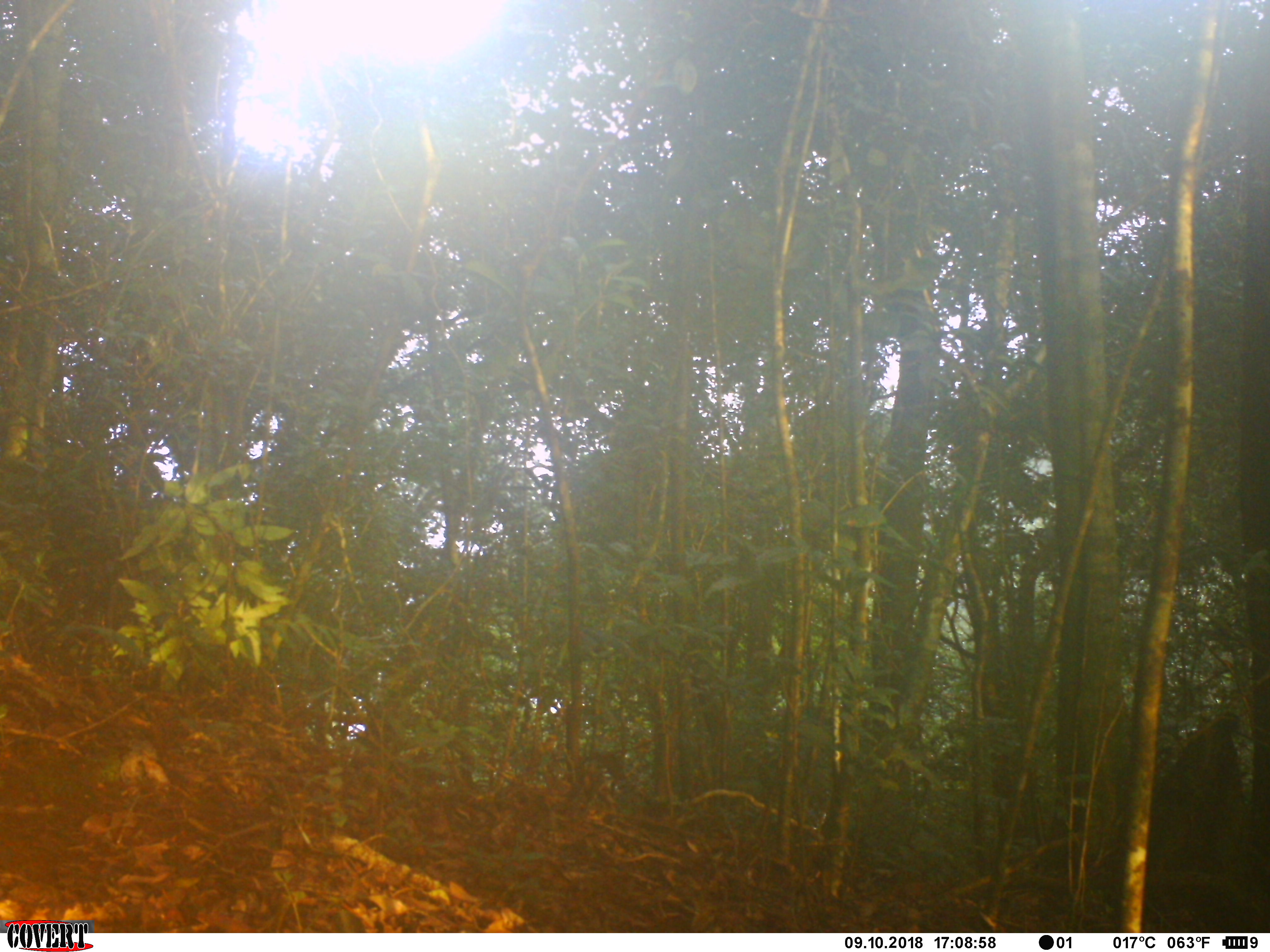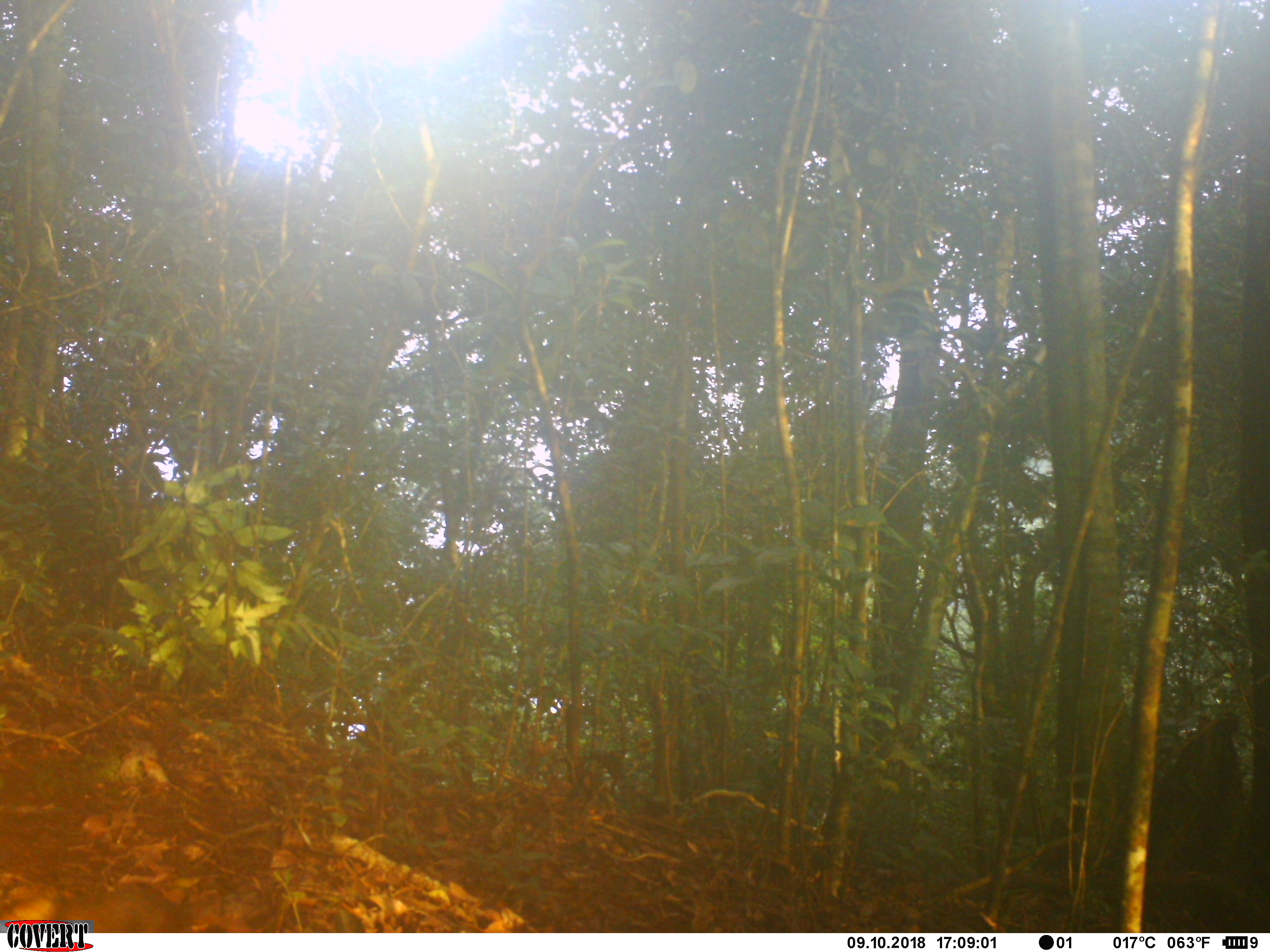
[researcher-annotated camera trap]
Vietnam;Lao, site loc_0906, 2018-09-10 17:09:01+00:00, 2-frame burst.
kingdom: Animalia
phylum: Chordata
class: Mammalia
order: Rodentia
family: Sciuridae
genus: Dremomys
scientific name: Dremomys rufigenis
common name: red-cheeked squirrel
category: red cheeked squirrel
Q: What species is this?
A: Red cheeked squirrel (red-cheeked squirrel) (Dremomys rufigenis).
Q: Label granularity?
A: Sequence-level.